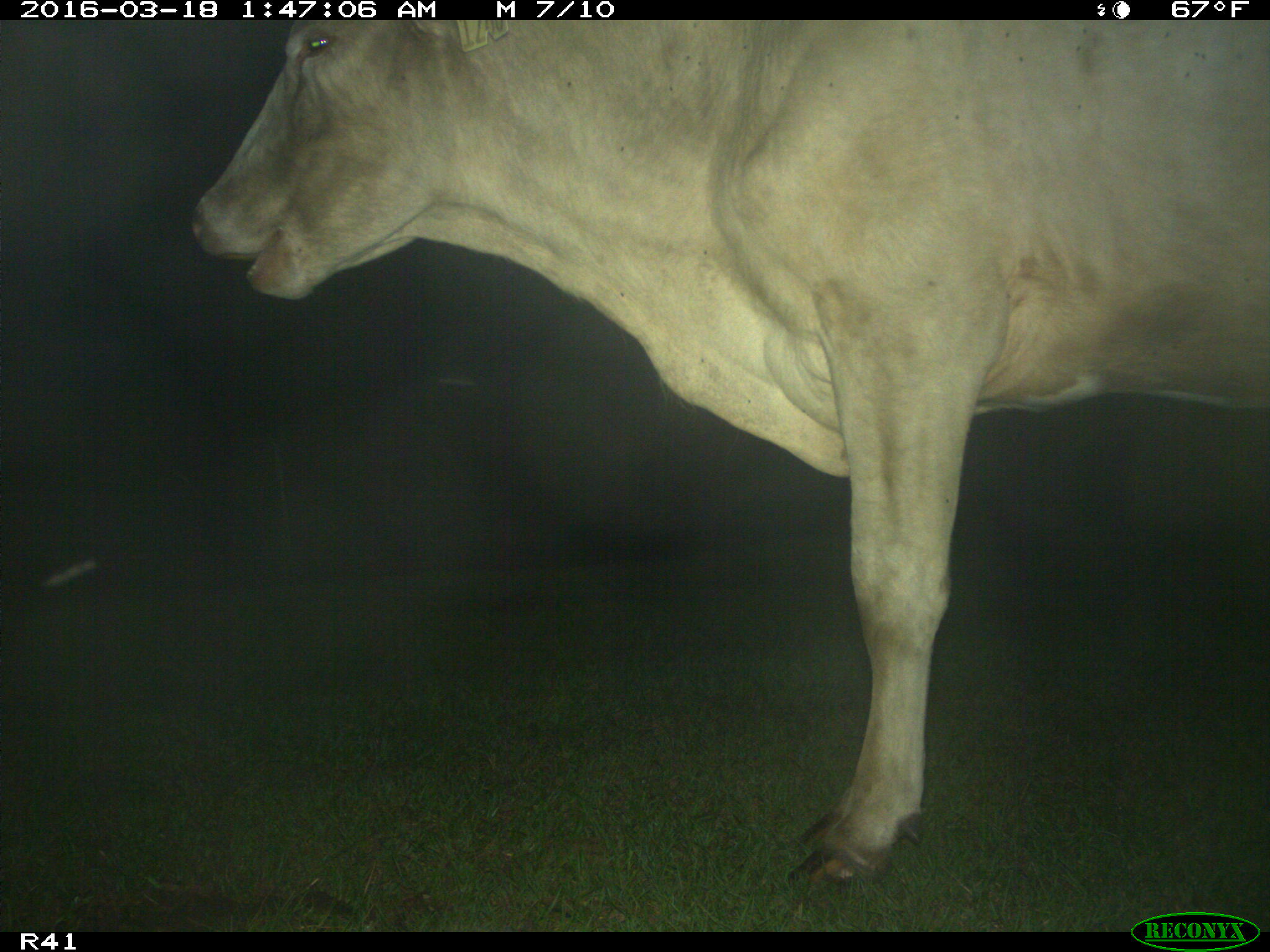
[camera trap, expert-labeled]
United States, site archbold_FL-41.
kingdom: Animalia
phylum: Chordata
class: Mammalia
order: Artiodactyla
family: Bovidae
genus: Bos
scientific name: Bos taurus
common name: domestic cow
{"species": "Bos taurus (domestic cow)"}